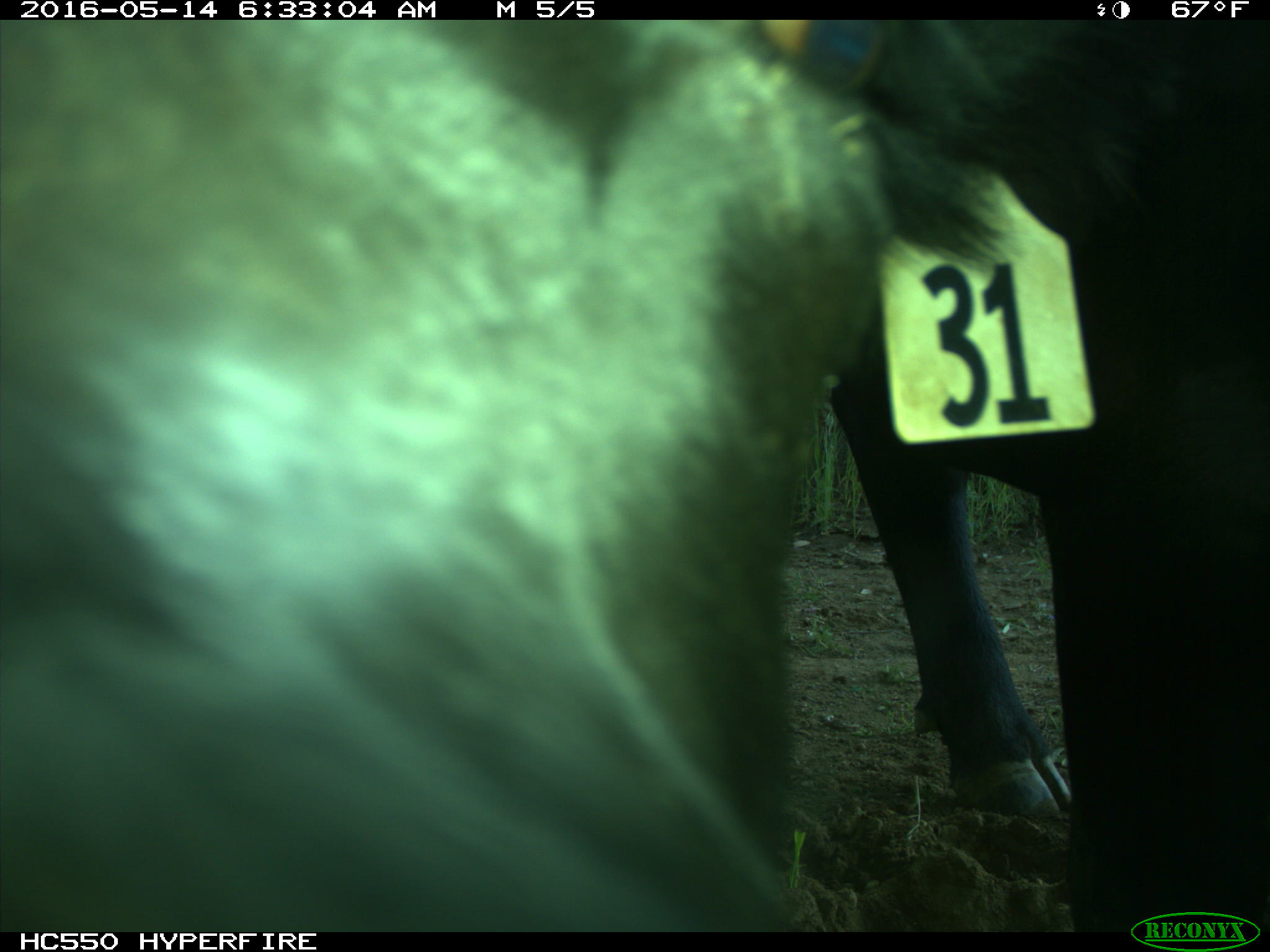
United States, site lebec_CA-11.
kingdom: Animalia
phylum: Chordata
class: Mammalia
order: Artiodactyla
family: Bovidae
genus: Bos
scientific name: Bos taurus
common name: domestic cow